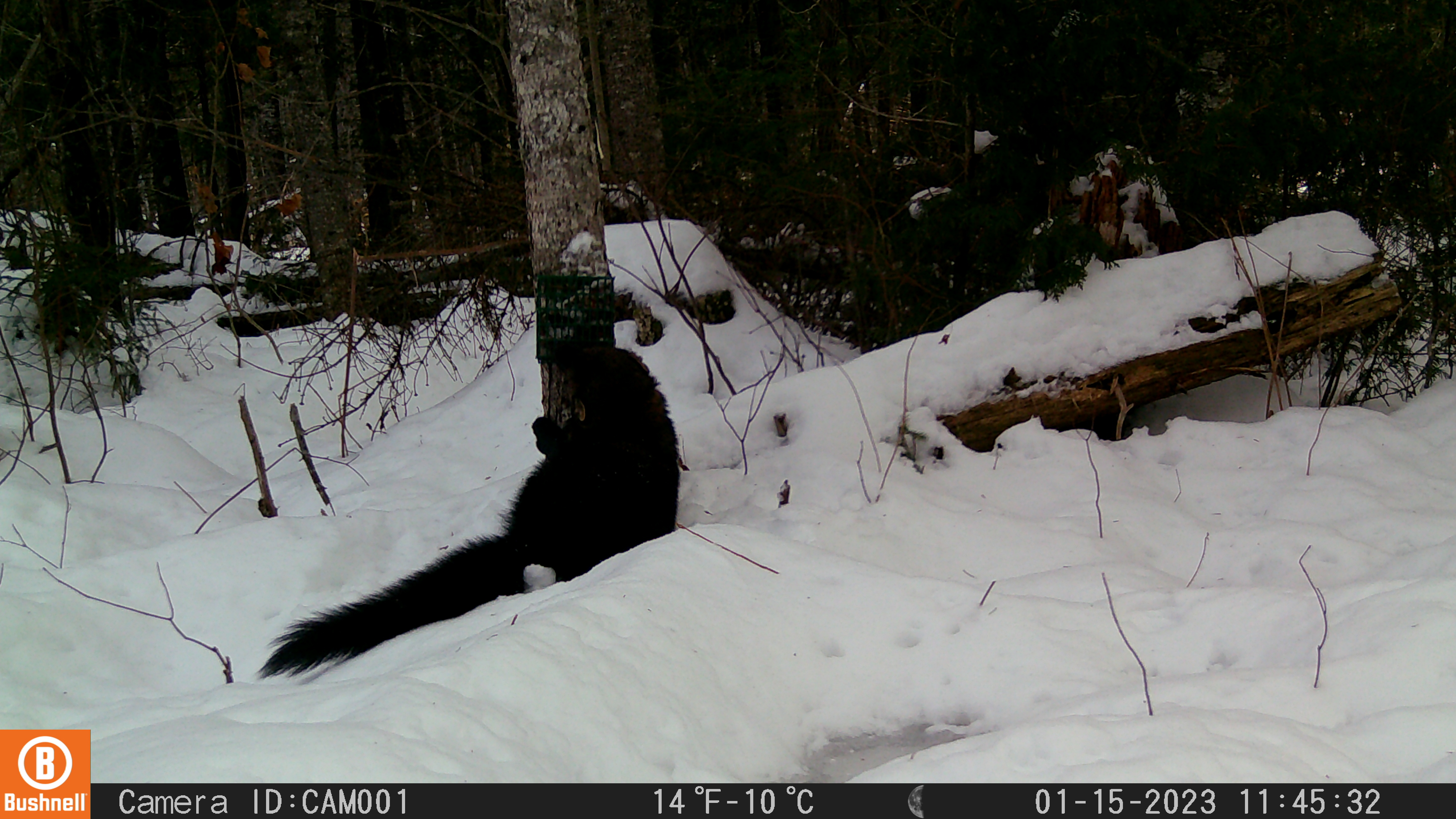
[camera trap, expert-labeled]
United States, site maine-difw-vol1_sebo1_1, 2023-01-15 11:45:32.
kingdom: Animalia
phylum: Chordata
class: Mammalia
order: Carnivora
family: Mustelidae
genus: Pekania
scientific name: Pekania pennanti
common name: fisher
Fisher (Pekania pennanti).